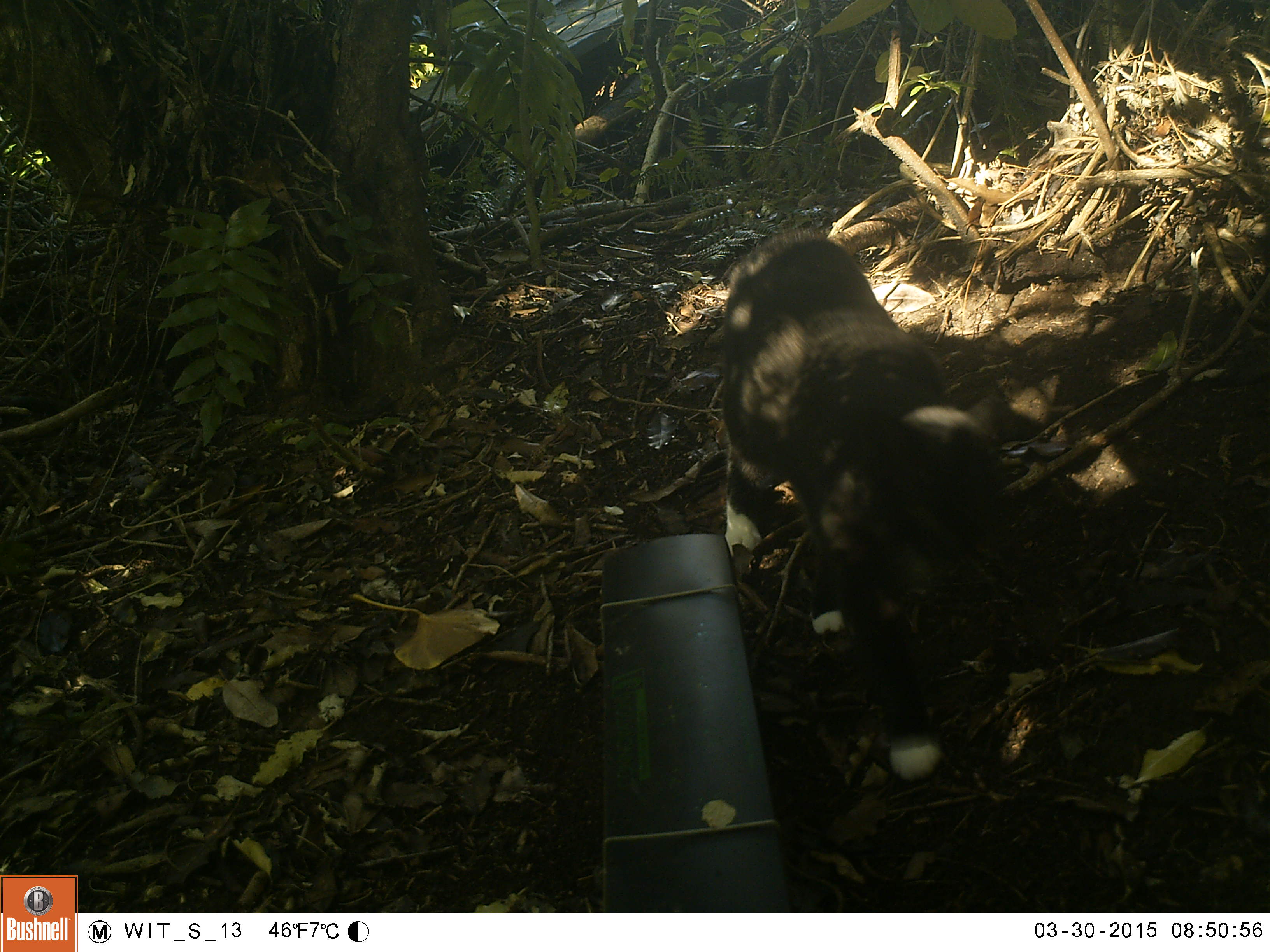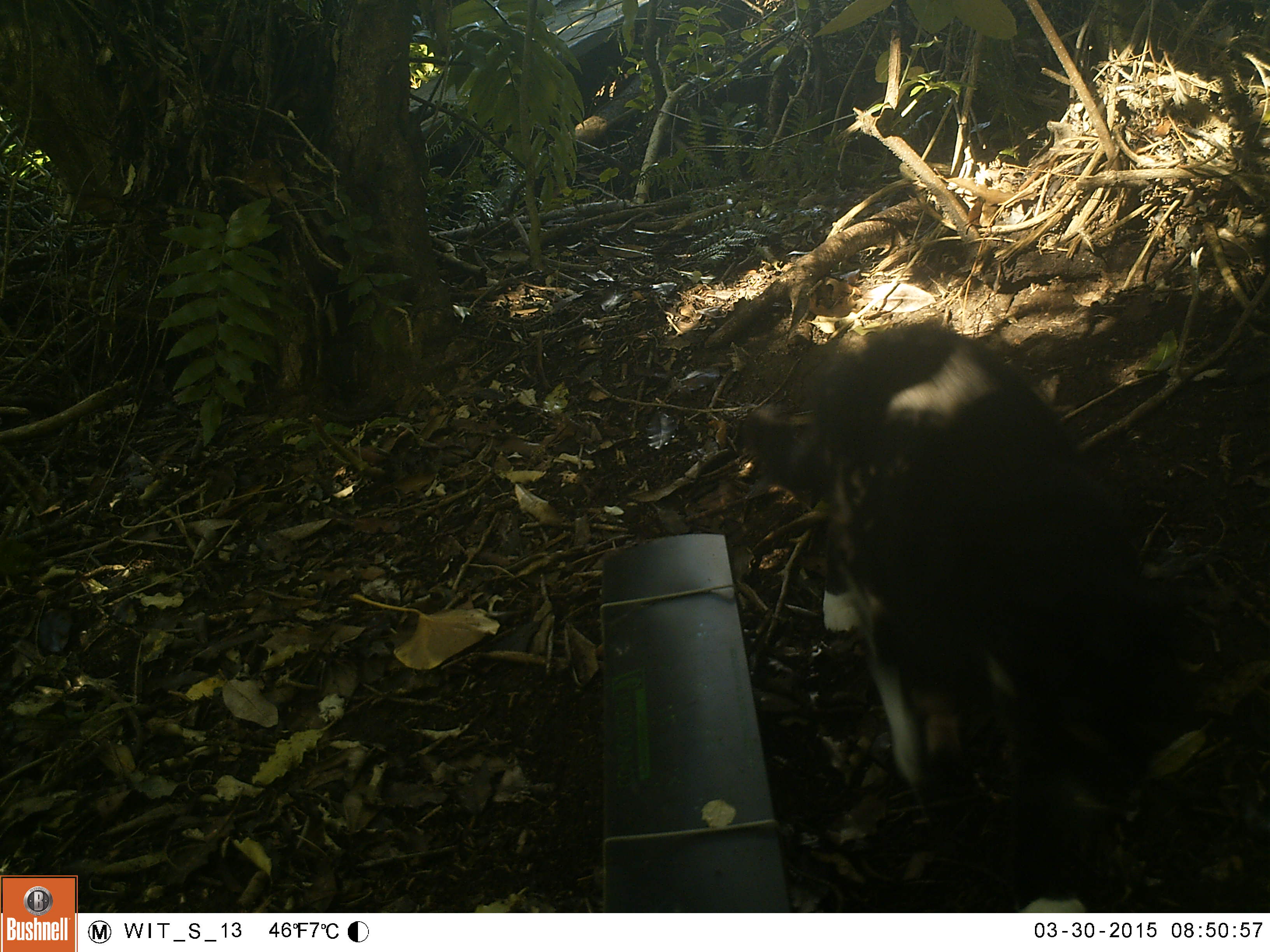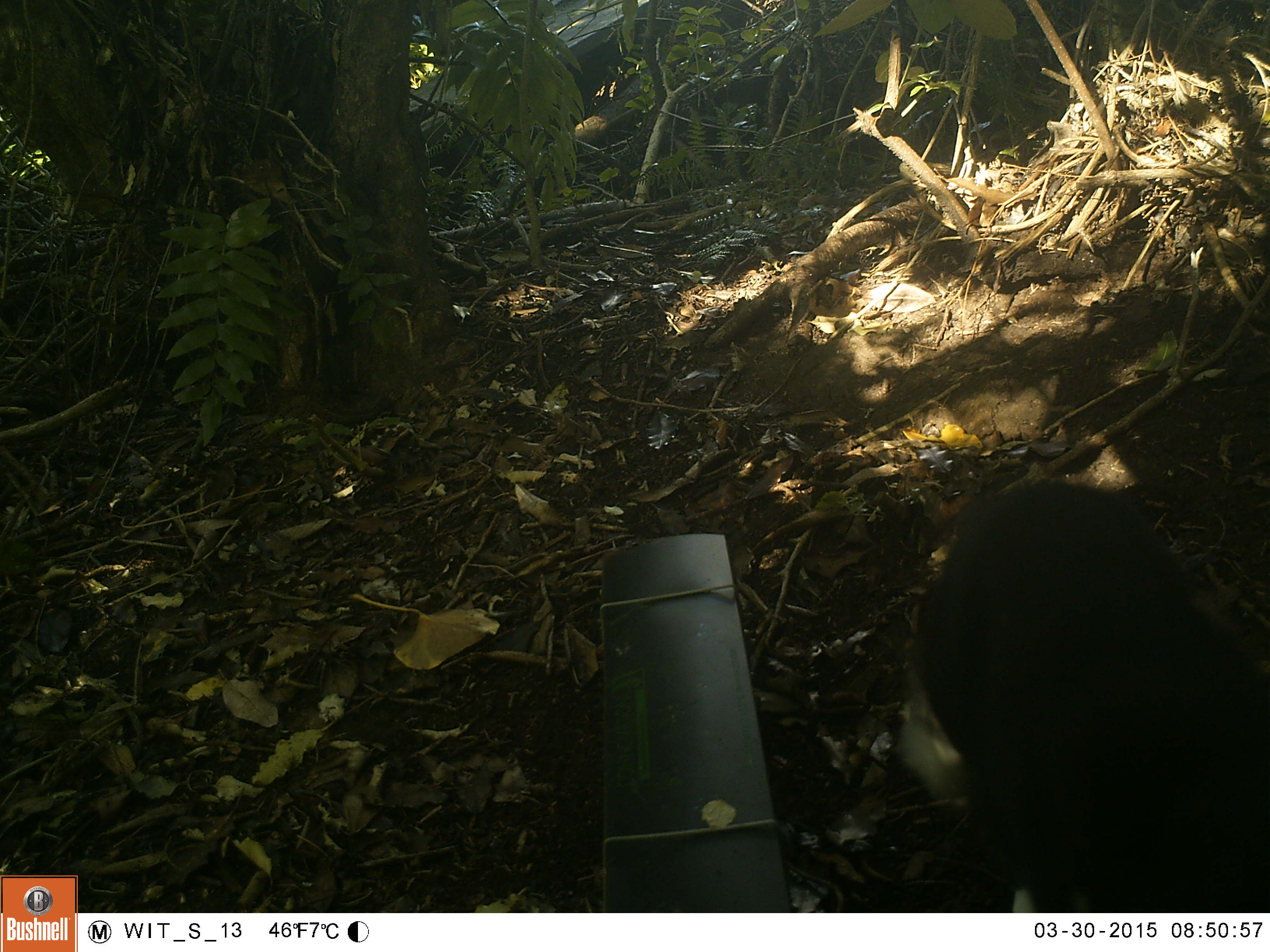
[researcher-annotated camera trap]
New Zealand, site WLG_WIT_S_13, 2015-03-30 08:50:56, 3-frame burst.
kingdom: Animalia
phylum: Chordata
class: Mammalia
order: Carnivora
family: Felidae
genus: Felis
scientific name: Felis catus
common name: domestic cat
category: cat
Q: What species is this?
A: Cat (domestic cat) (Felis catus).